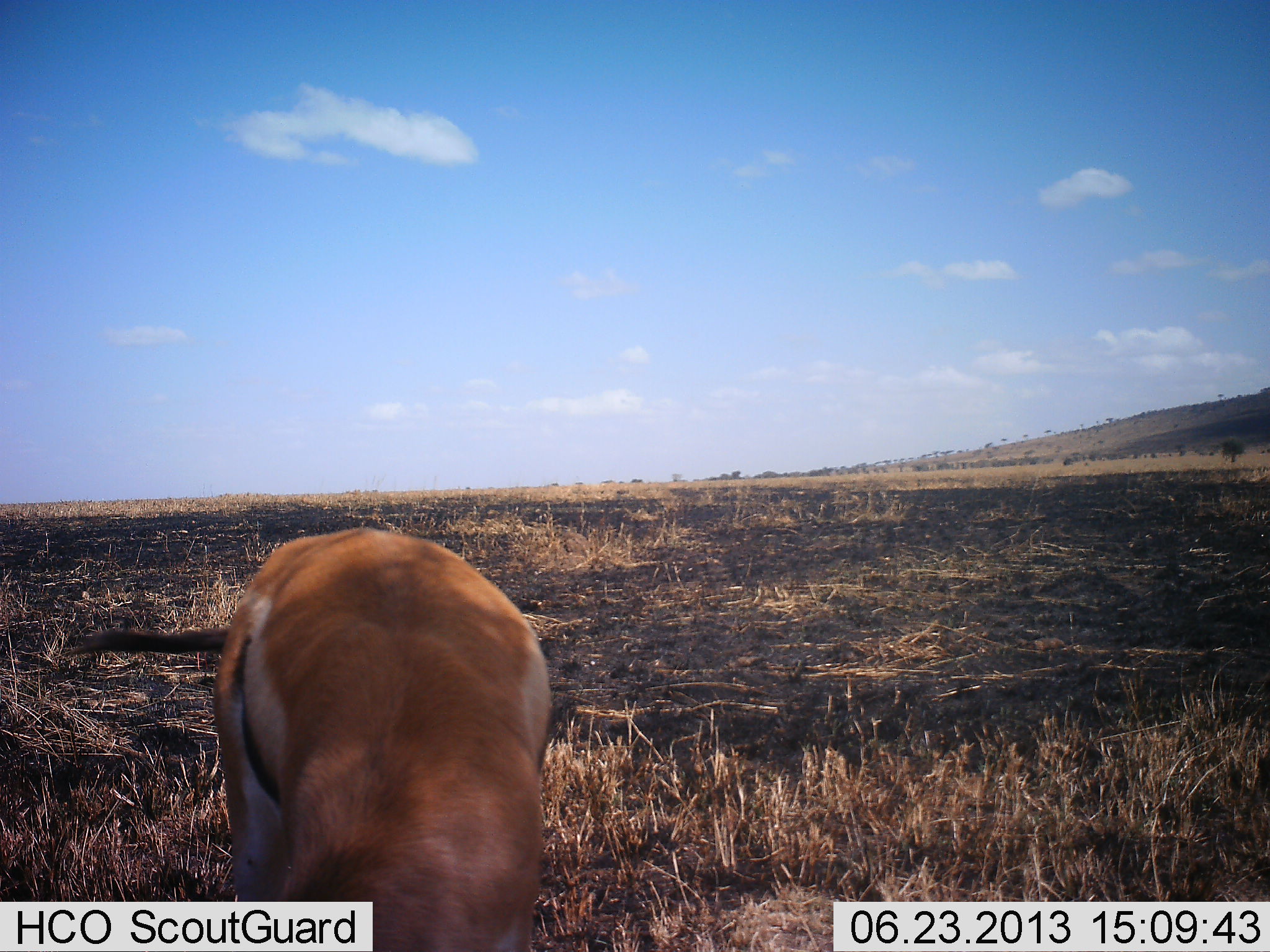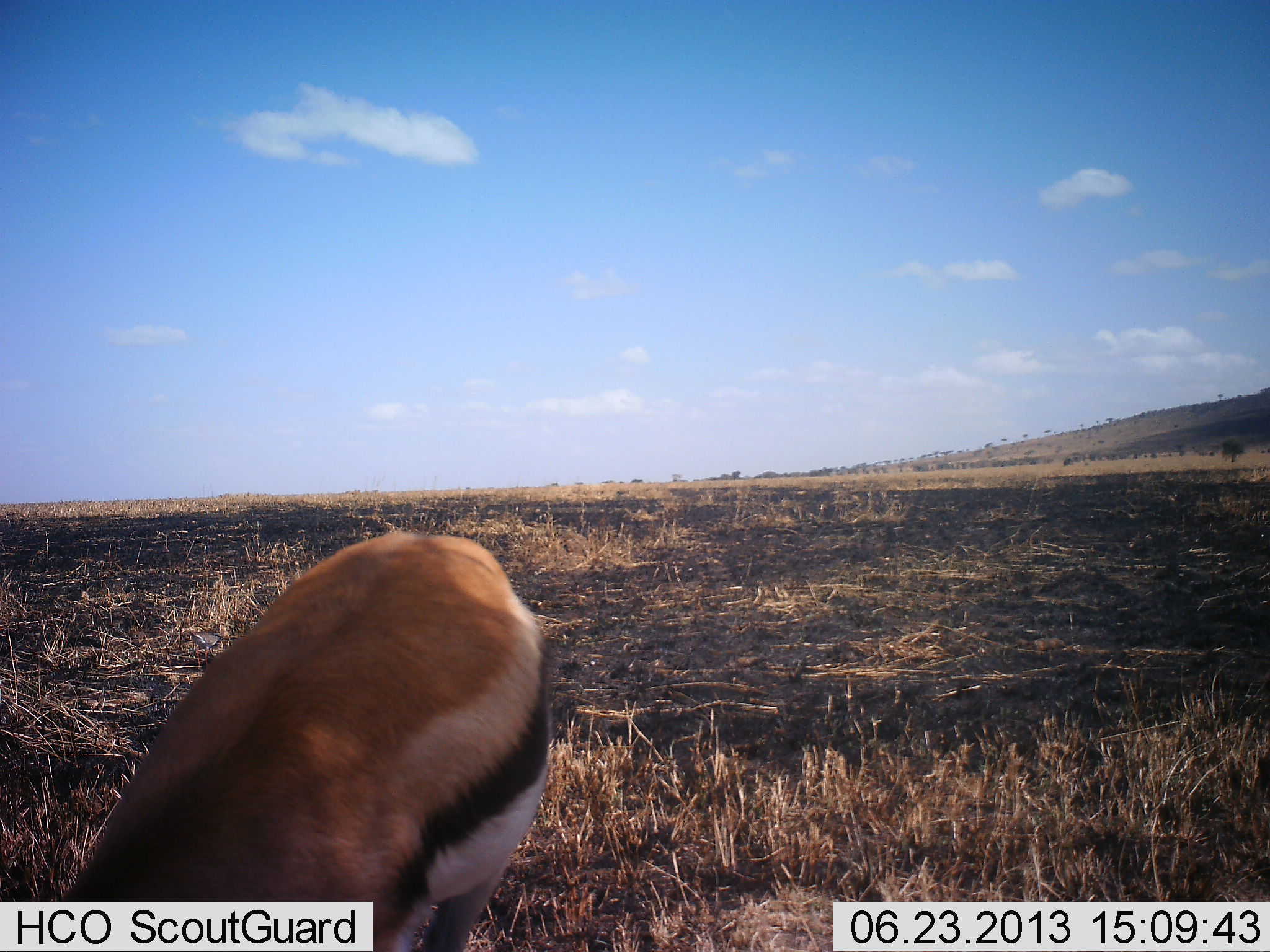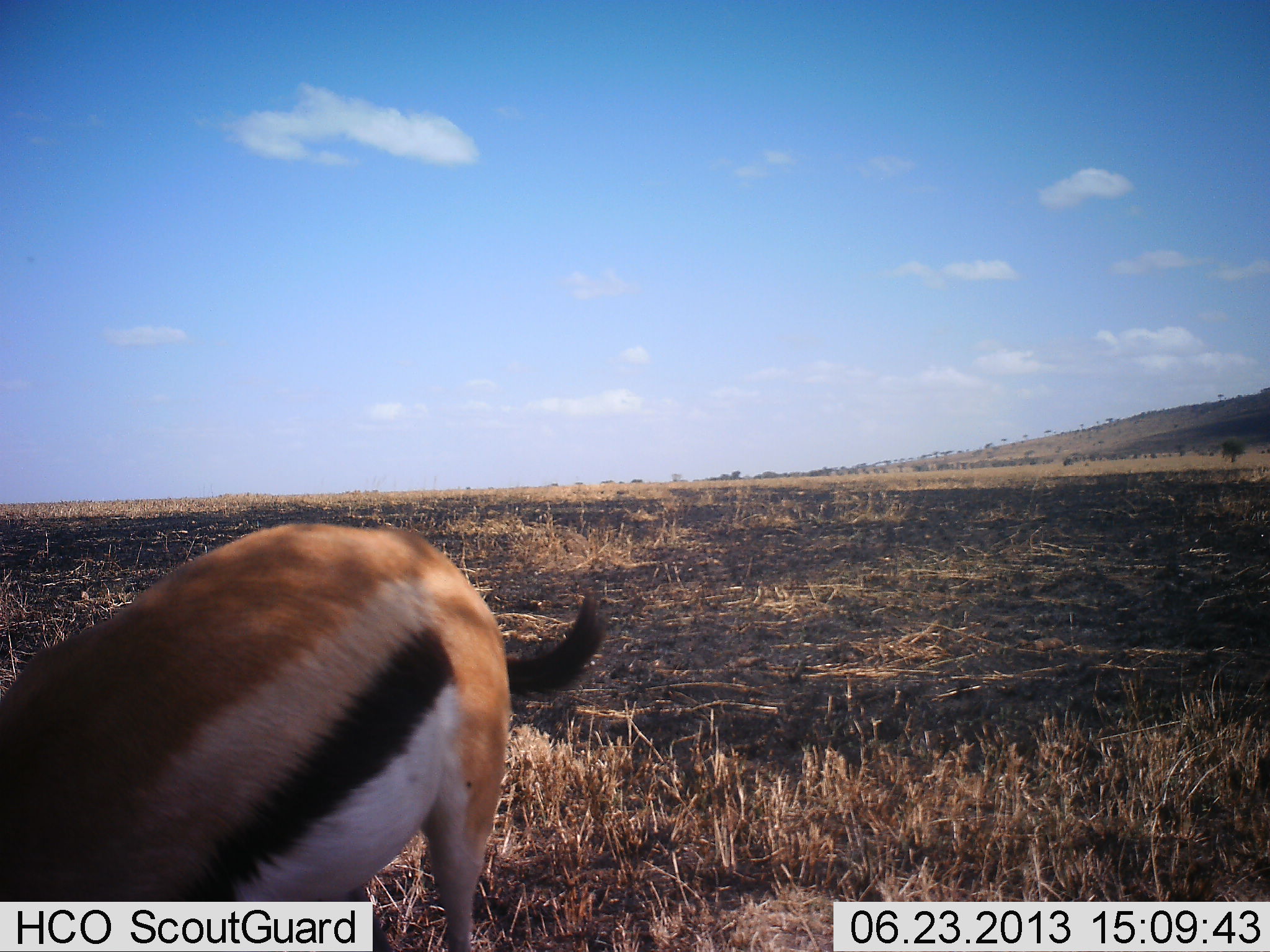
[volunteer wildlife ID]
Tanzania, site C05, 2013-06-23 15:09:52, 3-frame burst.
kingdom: Animalia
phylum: Chordata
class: Mammalia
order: Artiodactyla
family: Bovidae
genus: Eudorcas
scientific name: Eudorcas thomsonii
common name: thomson's gazelle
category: gazellethomsons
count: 1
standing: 10%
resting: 0%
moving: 10%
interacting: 0%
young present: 0%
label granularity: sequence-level